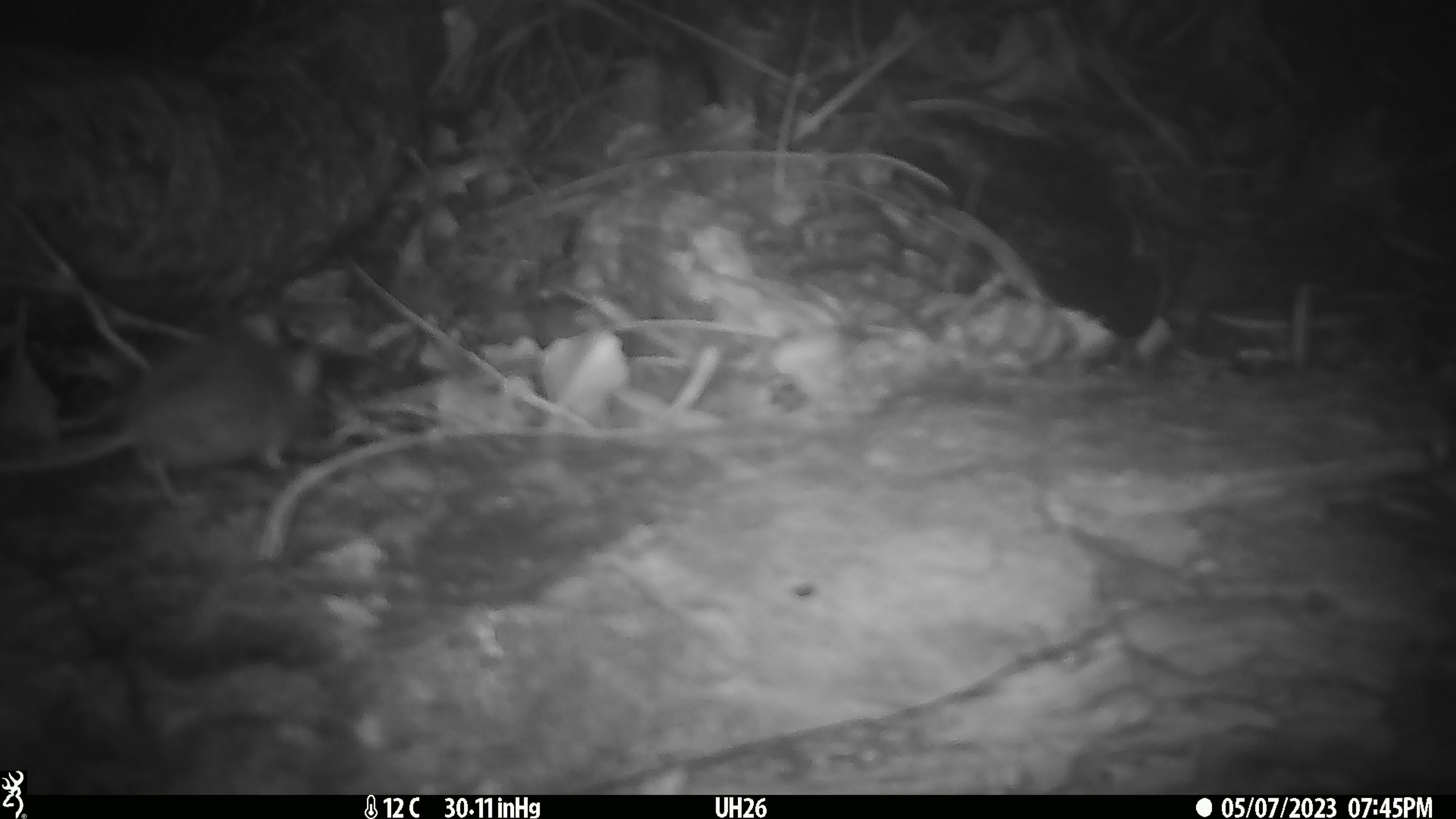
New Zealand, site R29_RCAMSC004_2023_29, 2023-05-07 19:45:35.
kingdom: Animalia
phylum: Chordata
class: Mammalia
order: Rodentia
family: Muridae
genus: Mus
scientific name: Mus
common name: mouse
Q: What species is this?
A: Mouse (Mus).